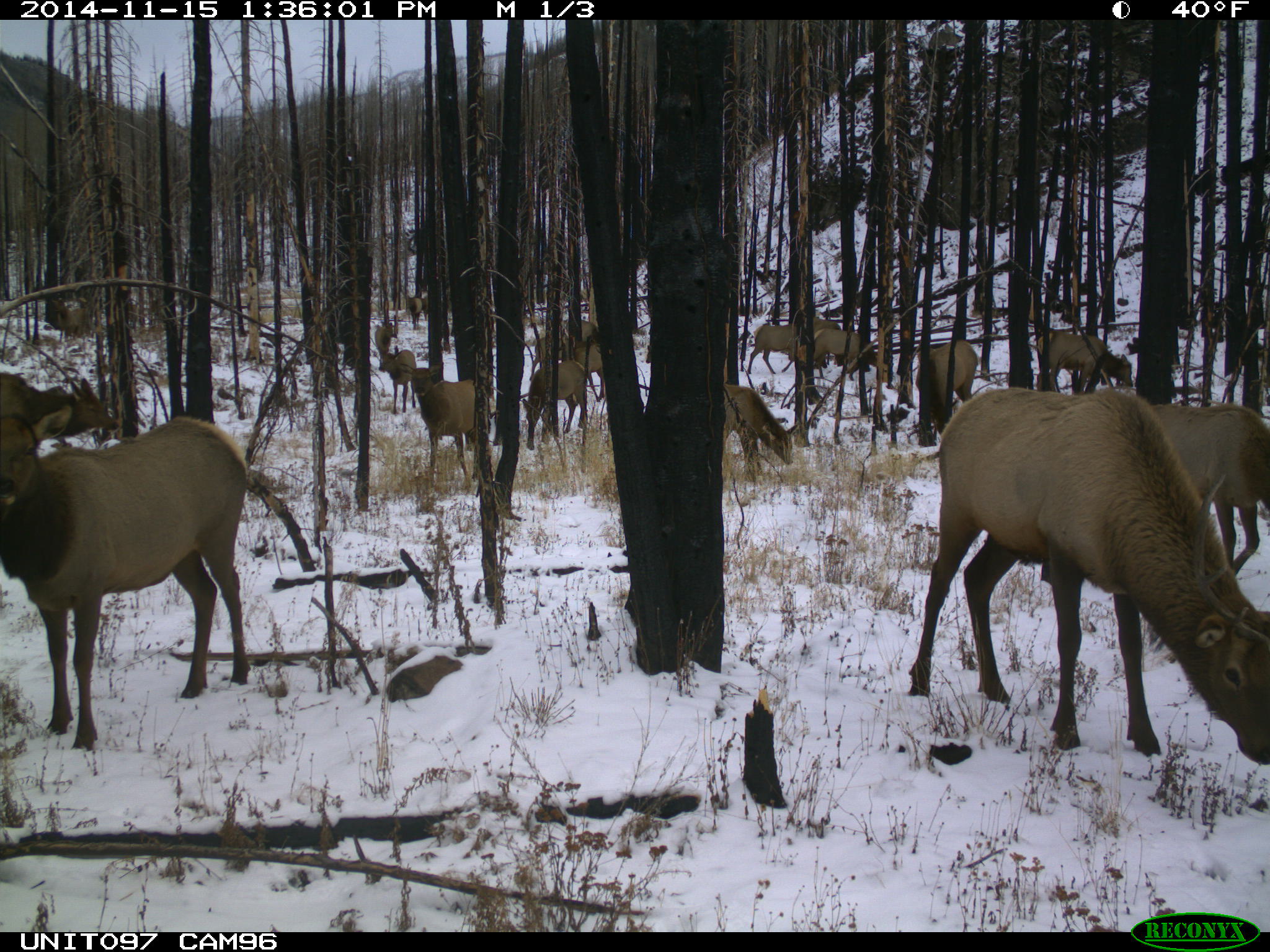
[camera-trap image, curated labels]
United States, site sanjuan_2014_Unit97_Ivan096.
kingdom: Animalia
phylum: Chordata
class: Mammalia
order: Artiodactyla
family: Cervidae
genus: Cervus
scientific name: Cervus elaphus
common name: red deer